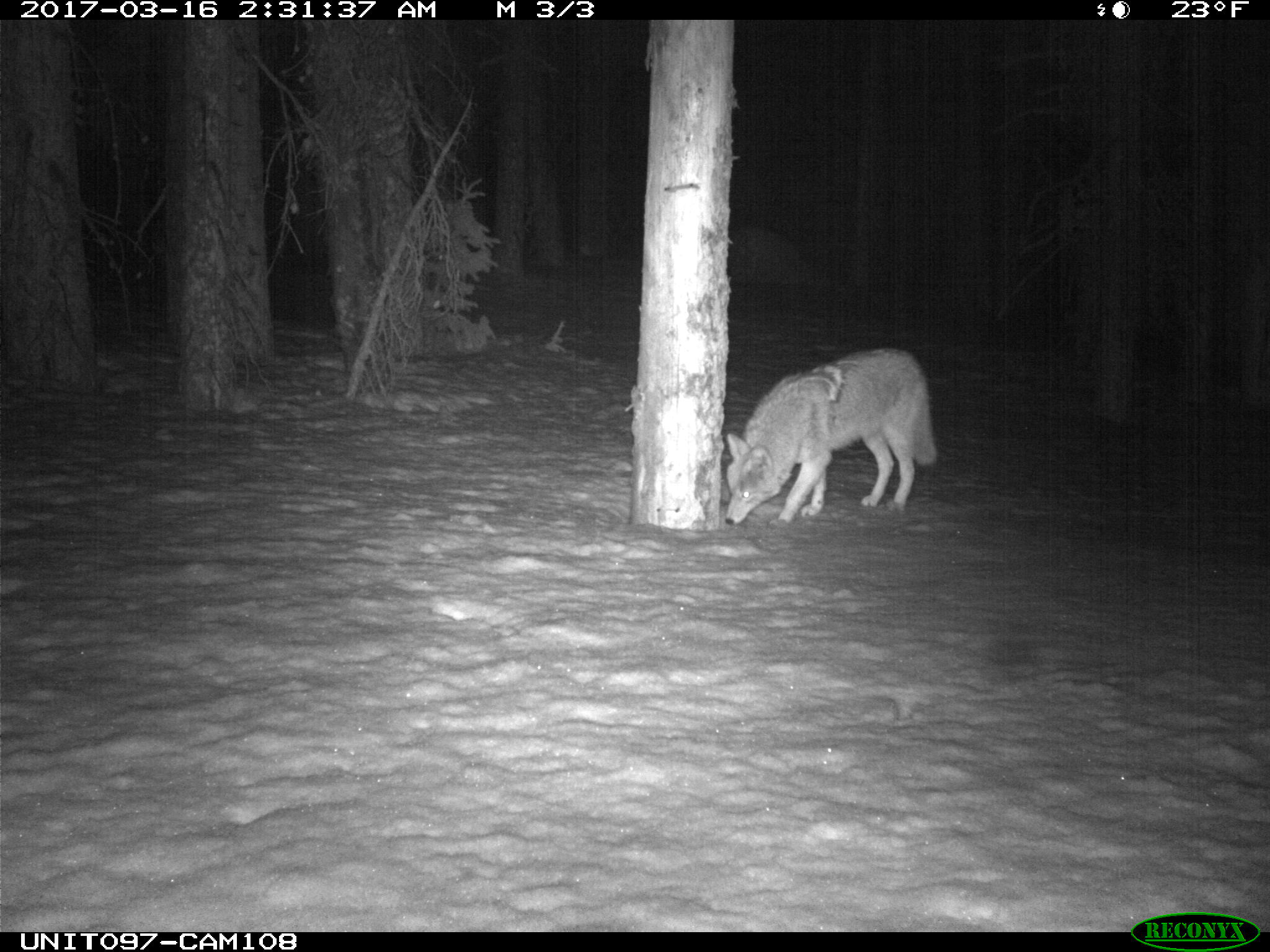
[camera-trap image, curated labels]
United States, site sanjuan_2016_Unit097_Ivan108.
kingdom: Animalia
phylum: Chordata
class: Mammalia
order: Carnivora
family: Canidae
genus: Canis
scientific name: Canis latrans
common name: coyote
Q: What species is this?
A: Canis latrans (coyote).